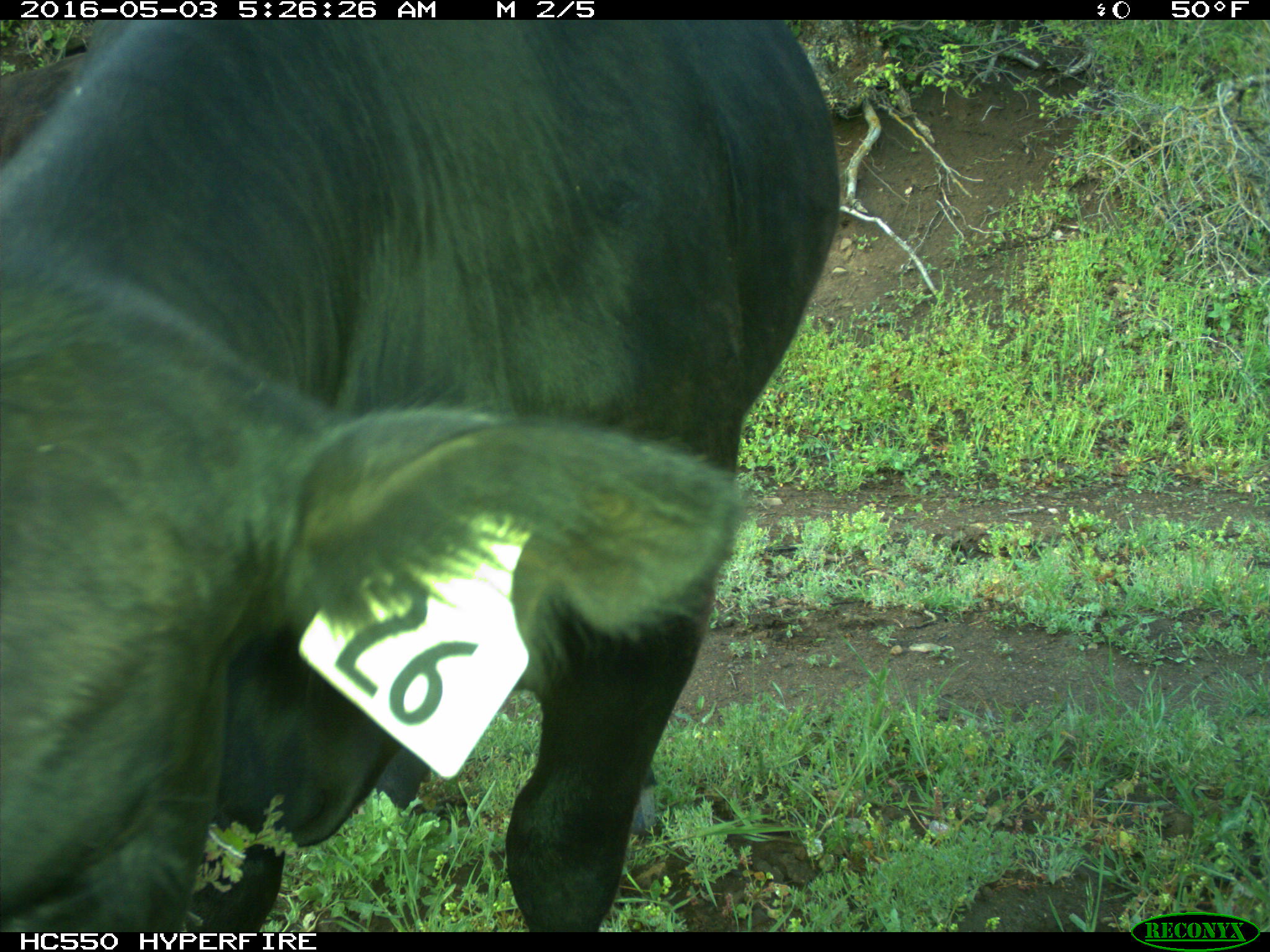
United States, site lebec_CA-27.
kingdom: Animalia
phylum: Chordata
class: Mammalia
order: Artiodactyla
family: Bovidae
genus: Bos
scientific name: Bos taurus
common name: domestic cow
Bos taurus (domestic cow).